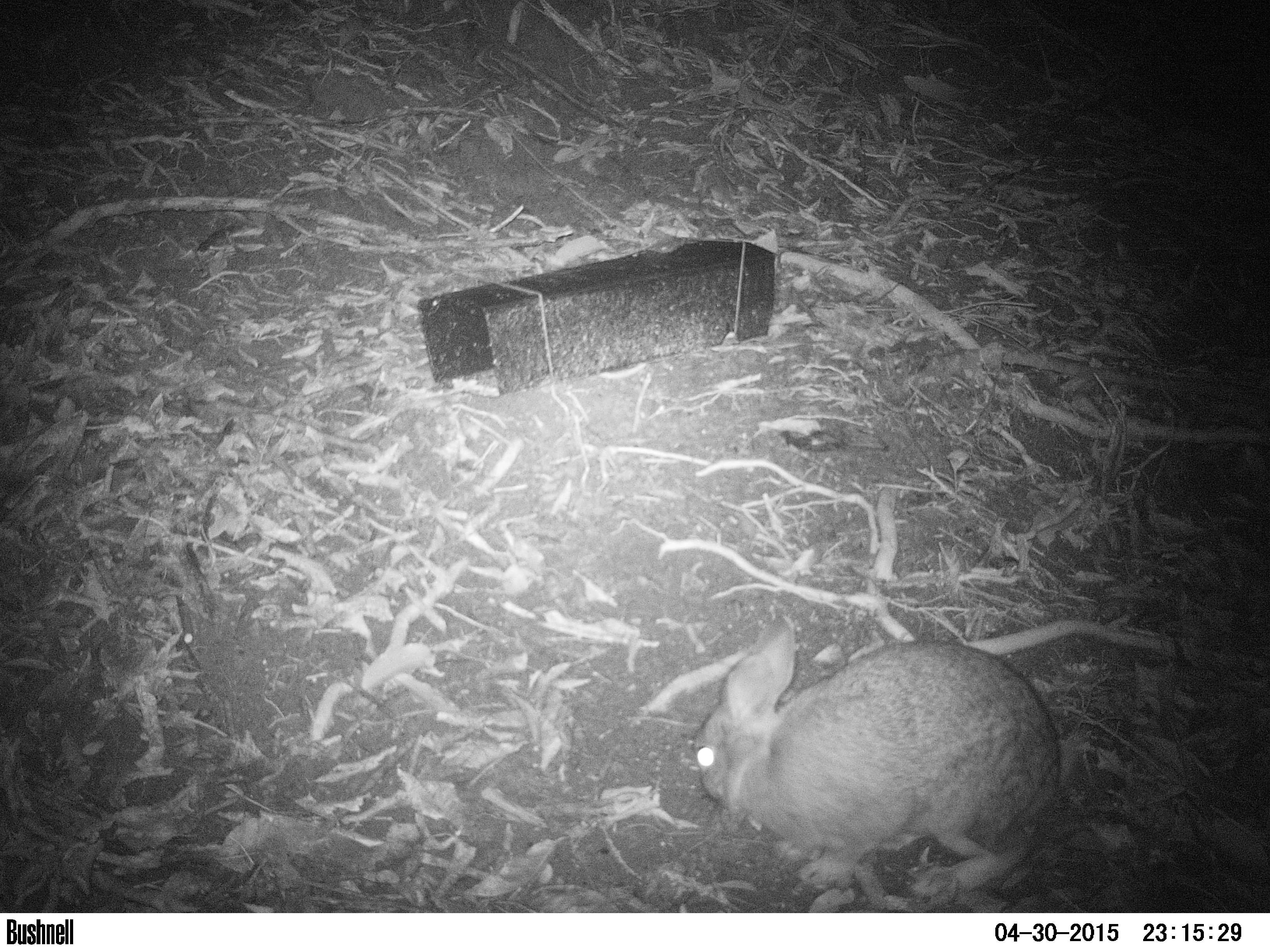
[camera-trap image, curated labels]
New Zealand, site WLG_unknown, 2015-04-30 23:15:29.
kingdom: Animalia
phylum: Chordata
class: Mammalia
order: Lagomorpha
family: Leporidae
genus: Oryctolagus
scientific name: Oryctolagus cuniculus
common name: european rabbit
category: rabbit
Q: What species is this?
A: Rabbit (european rabbit) (Oryctolagus cuniculus).